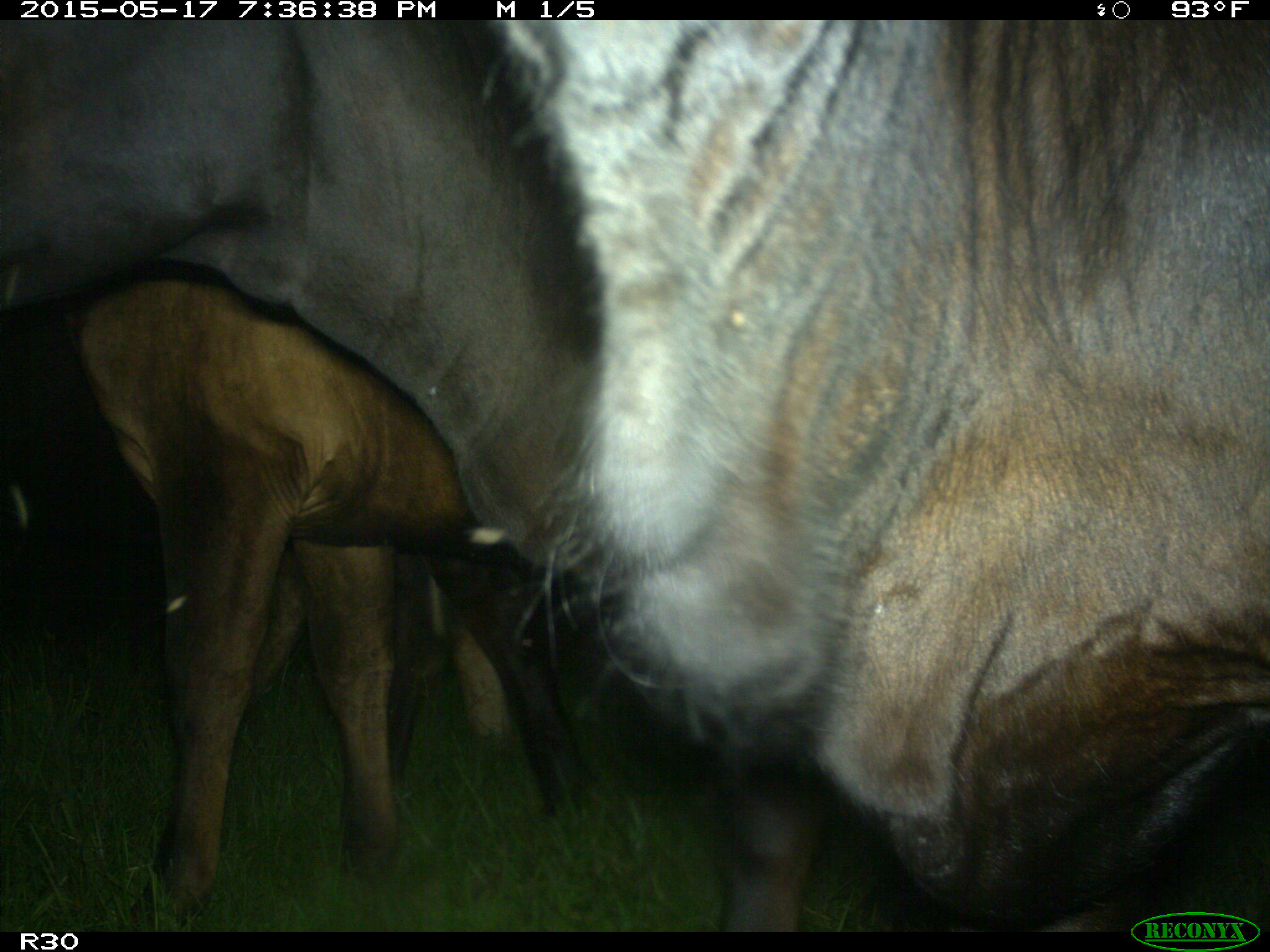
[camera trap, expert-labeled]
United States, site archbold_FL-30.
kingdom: Animalia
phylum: Chordata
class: Mammalia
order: Artiodactyla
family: Bovidae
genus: Bos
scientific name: Bos taurus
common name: domestic cow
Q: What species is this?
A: Bos taurus (domestic cow).